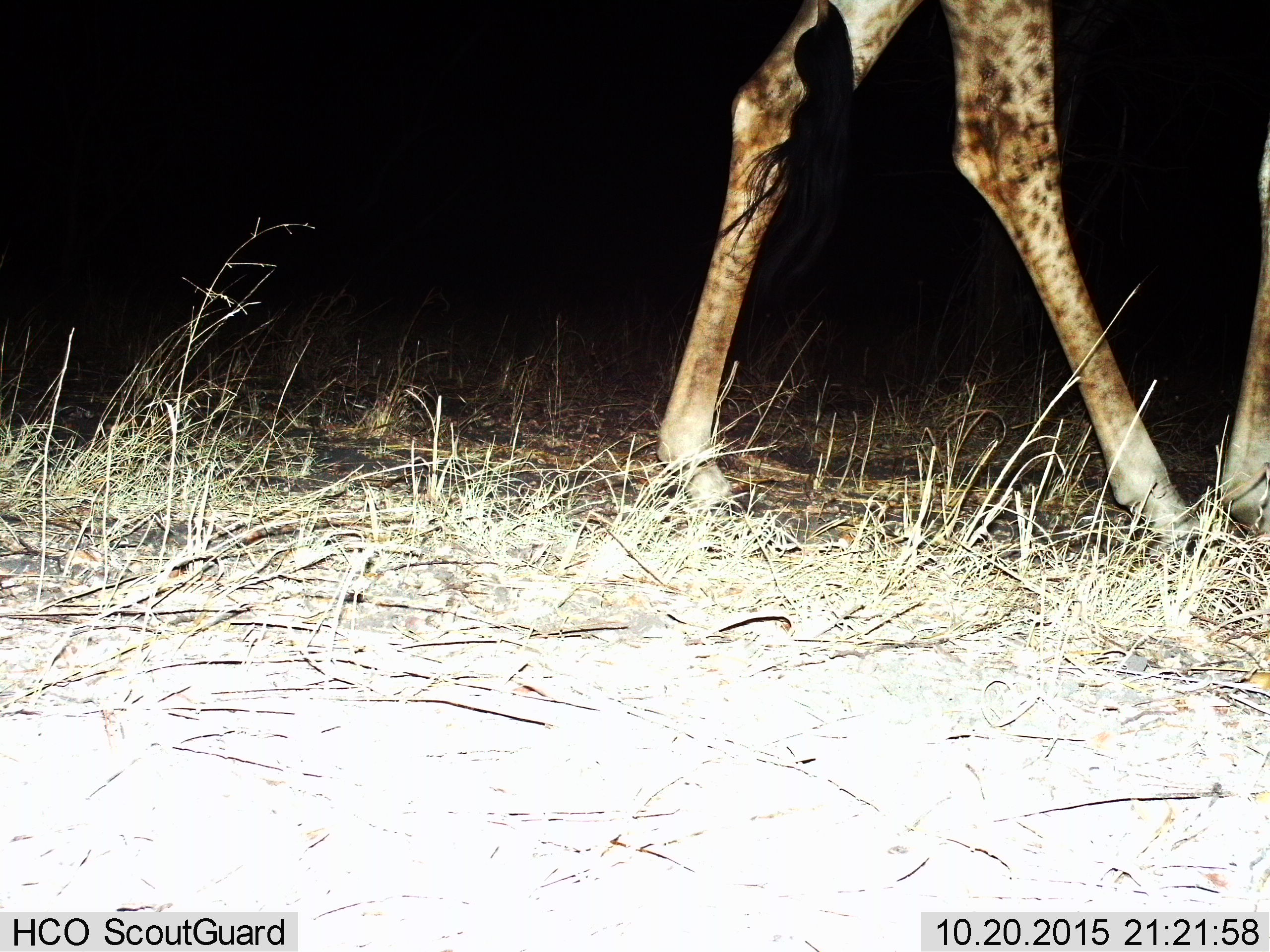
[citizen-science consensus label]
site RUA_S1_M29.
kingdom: Animalia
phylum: Chordata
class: Mammalia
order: Artiodactyla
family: Giraffidae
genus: Giraffa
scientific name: Giraffa camelopardalis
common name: giraffe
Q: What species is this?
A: Giraffe (Giraffa camelopardalis).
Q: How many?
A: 1.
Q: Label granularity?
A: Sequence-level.